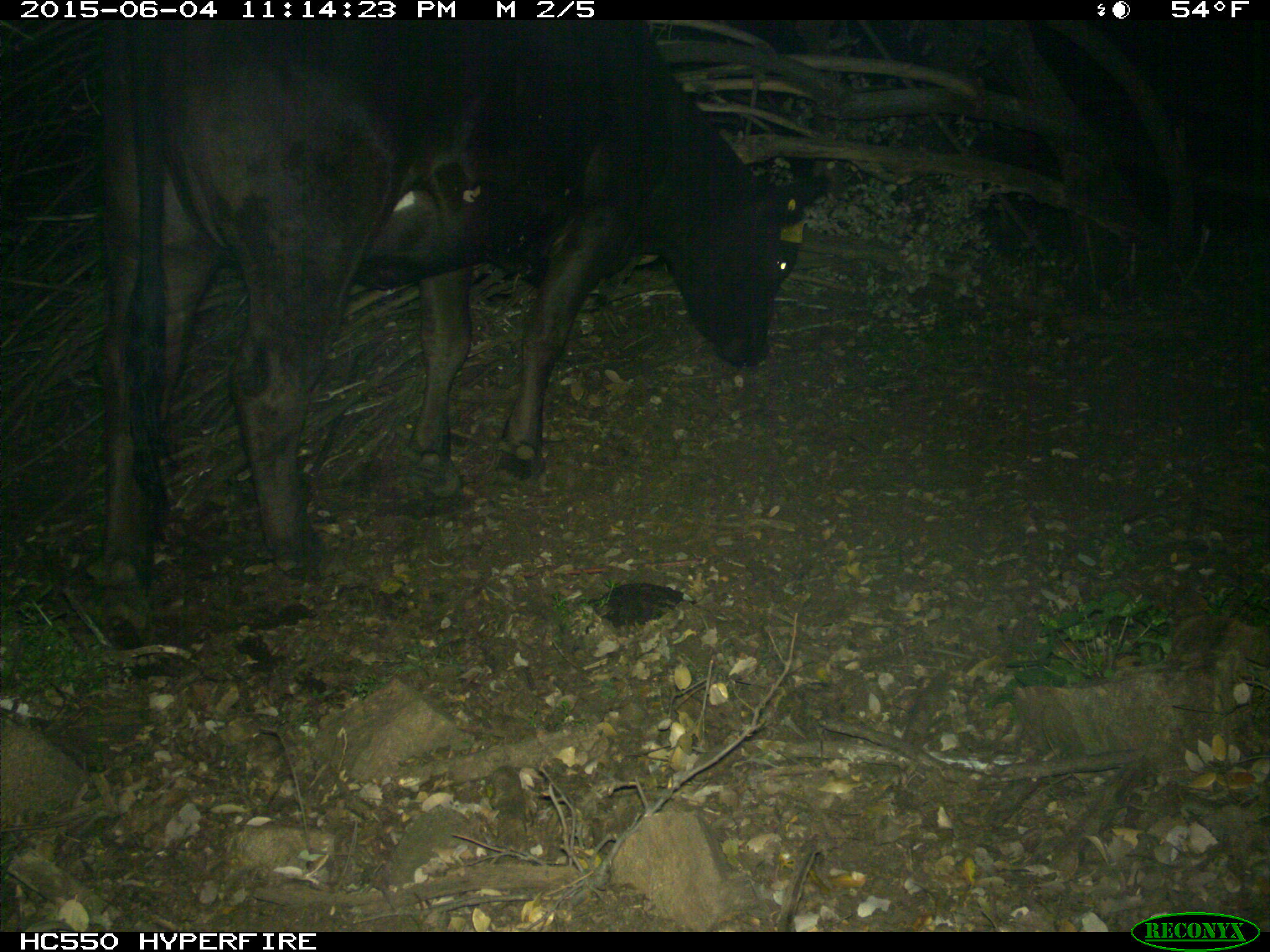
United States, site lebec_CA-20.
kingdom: Animalia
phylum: Chordata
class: Mammalia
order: Artiodactyla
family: Bovidae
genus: Bos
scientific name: Bos taurus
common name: domestic cow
Bos taurus (domestic cow).